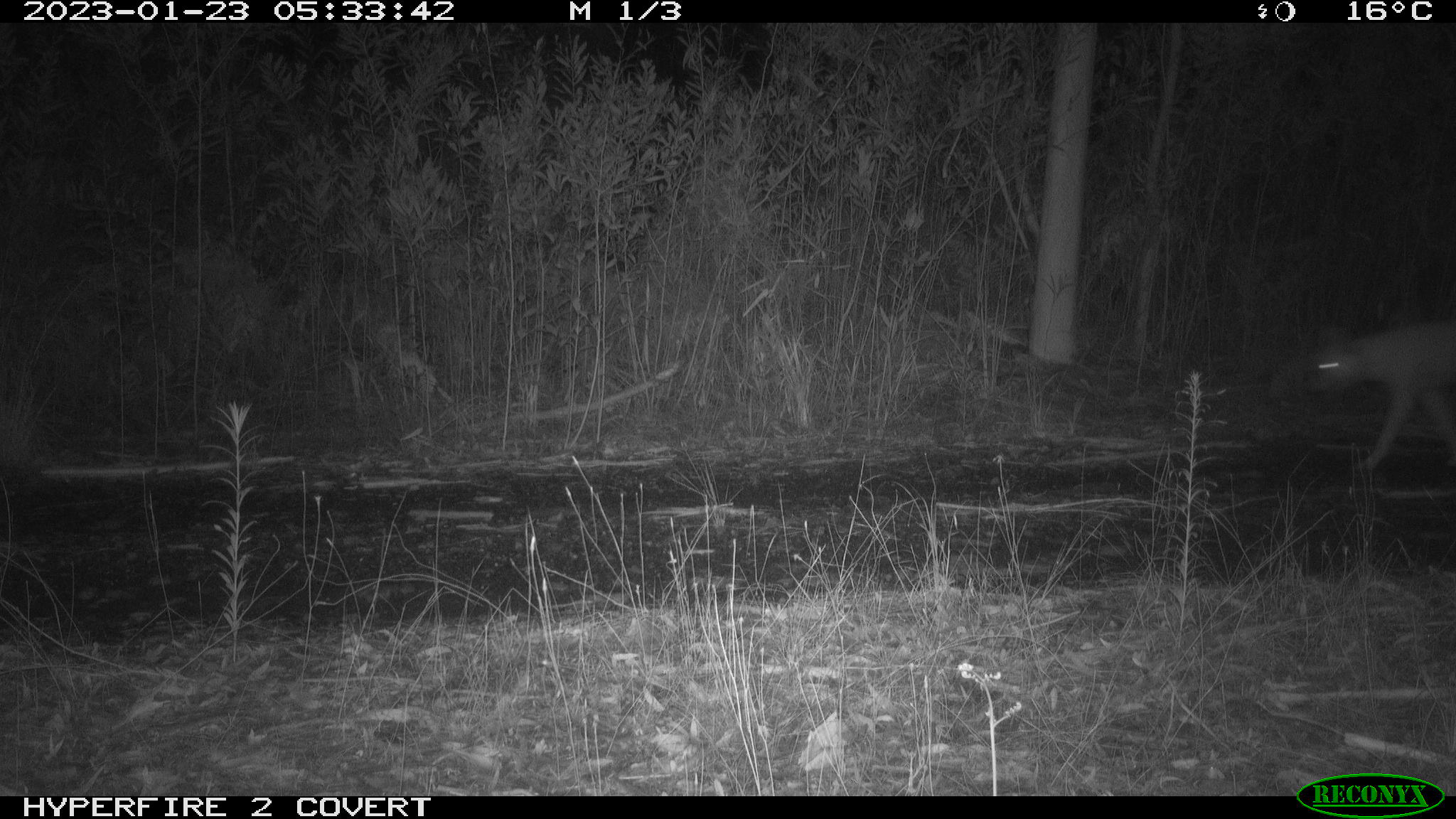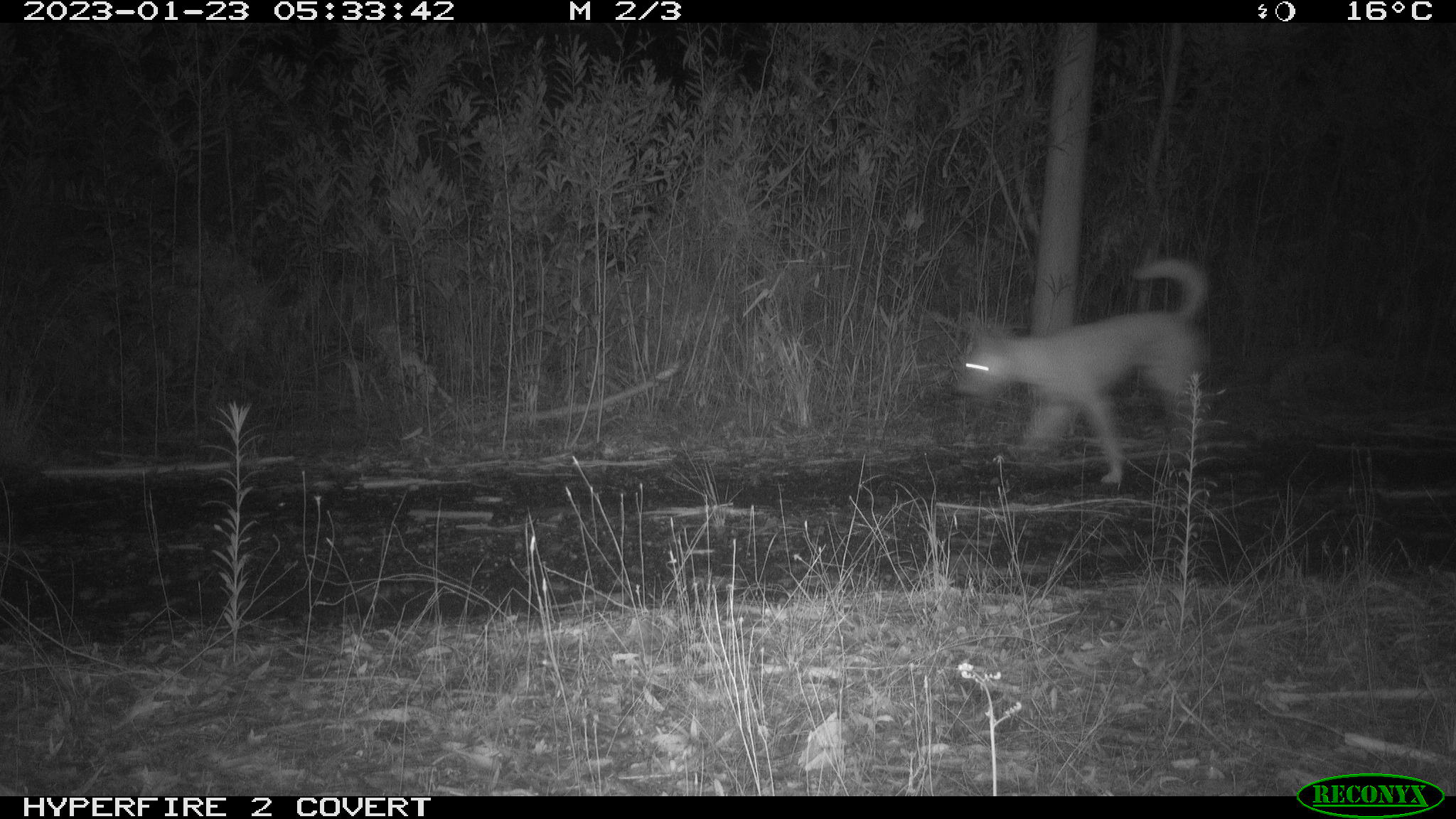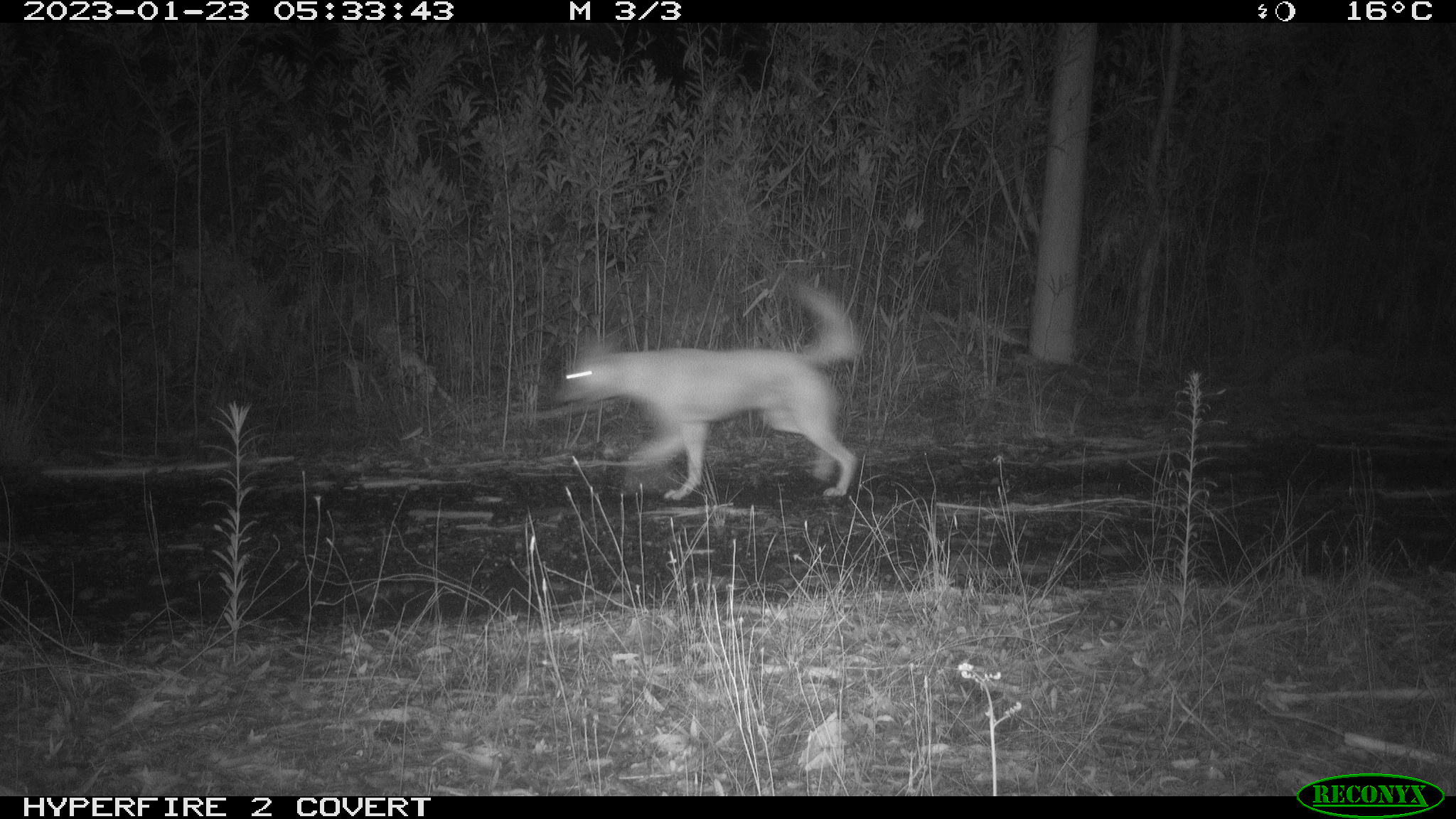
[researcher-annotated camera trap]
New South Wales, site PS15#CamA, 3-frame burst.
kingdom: Animalia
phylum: Chordata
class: Mammalia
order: Carnivora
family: Canidae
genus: Canis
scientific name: Canis familiaris dingo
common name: dingo